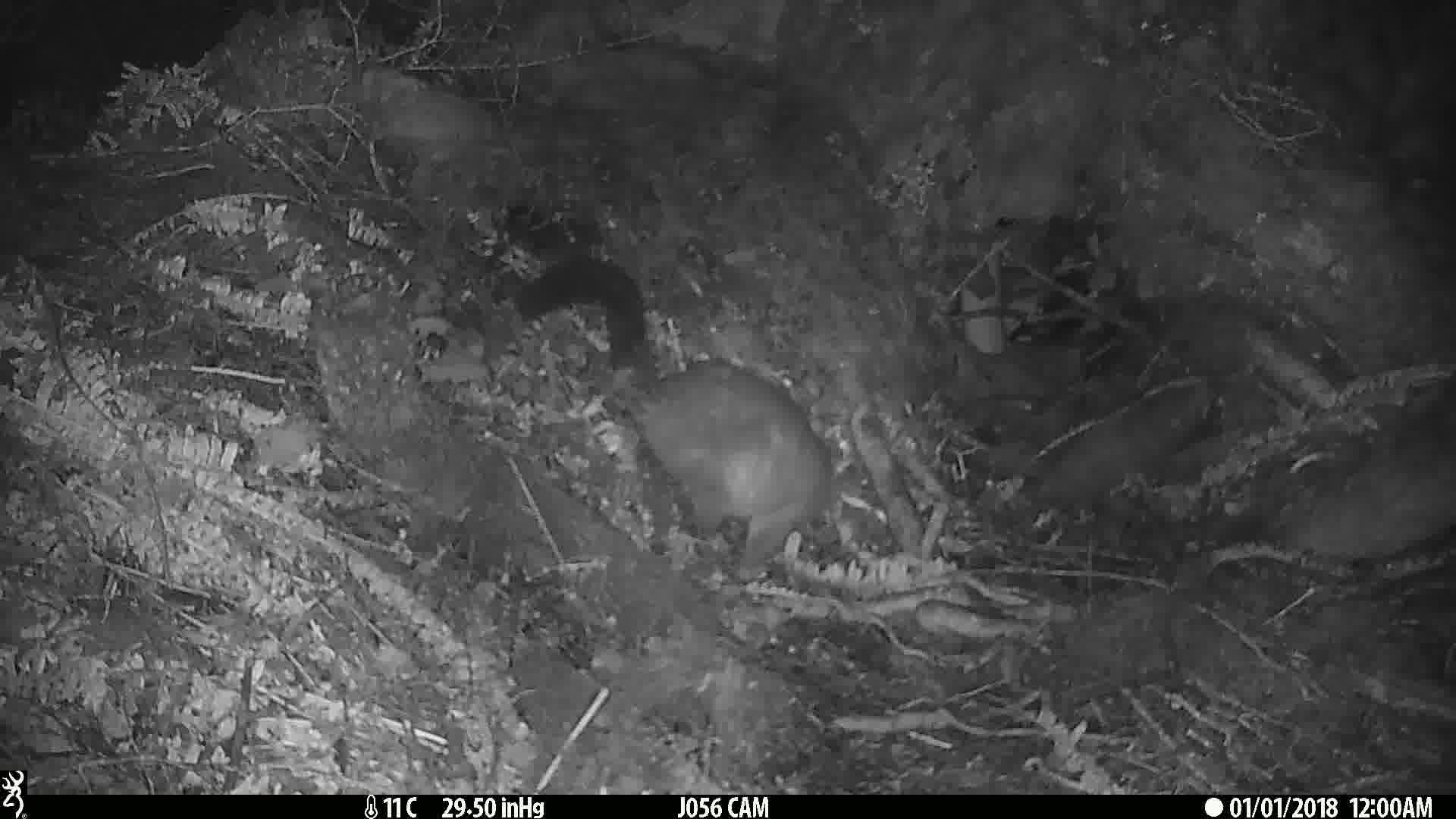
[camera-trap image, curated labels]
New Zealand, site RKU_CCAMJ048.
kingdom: Animalia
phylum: Chordata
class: Mammalia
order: Diprotodontia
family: Phalangeridae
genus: Trichosurus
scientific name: Trichosurus vulpecula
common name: common brushtail possum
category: possum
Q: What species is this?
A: Possum (common brushtail possum) (Trichosurus vulpecula).